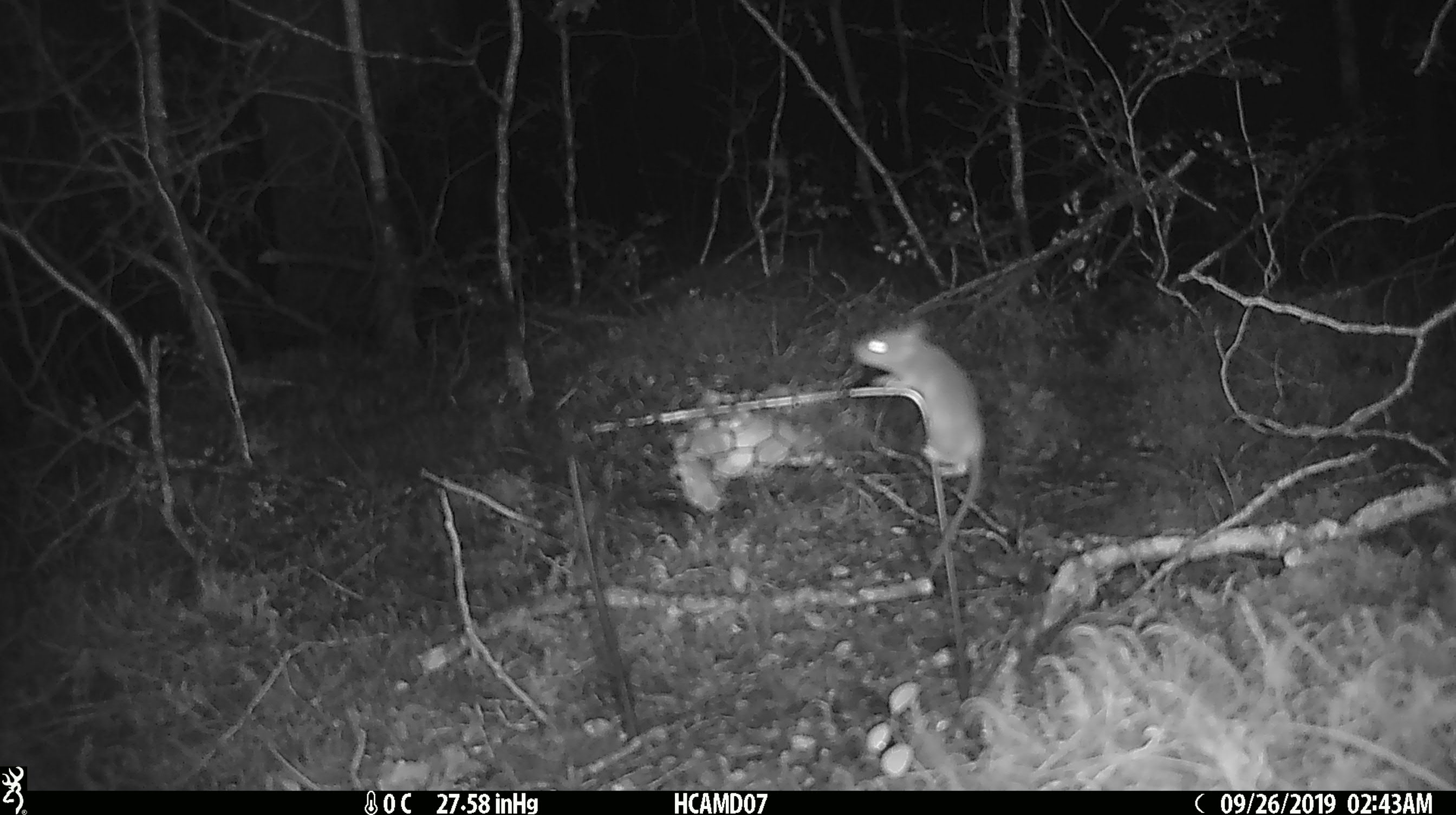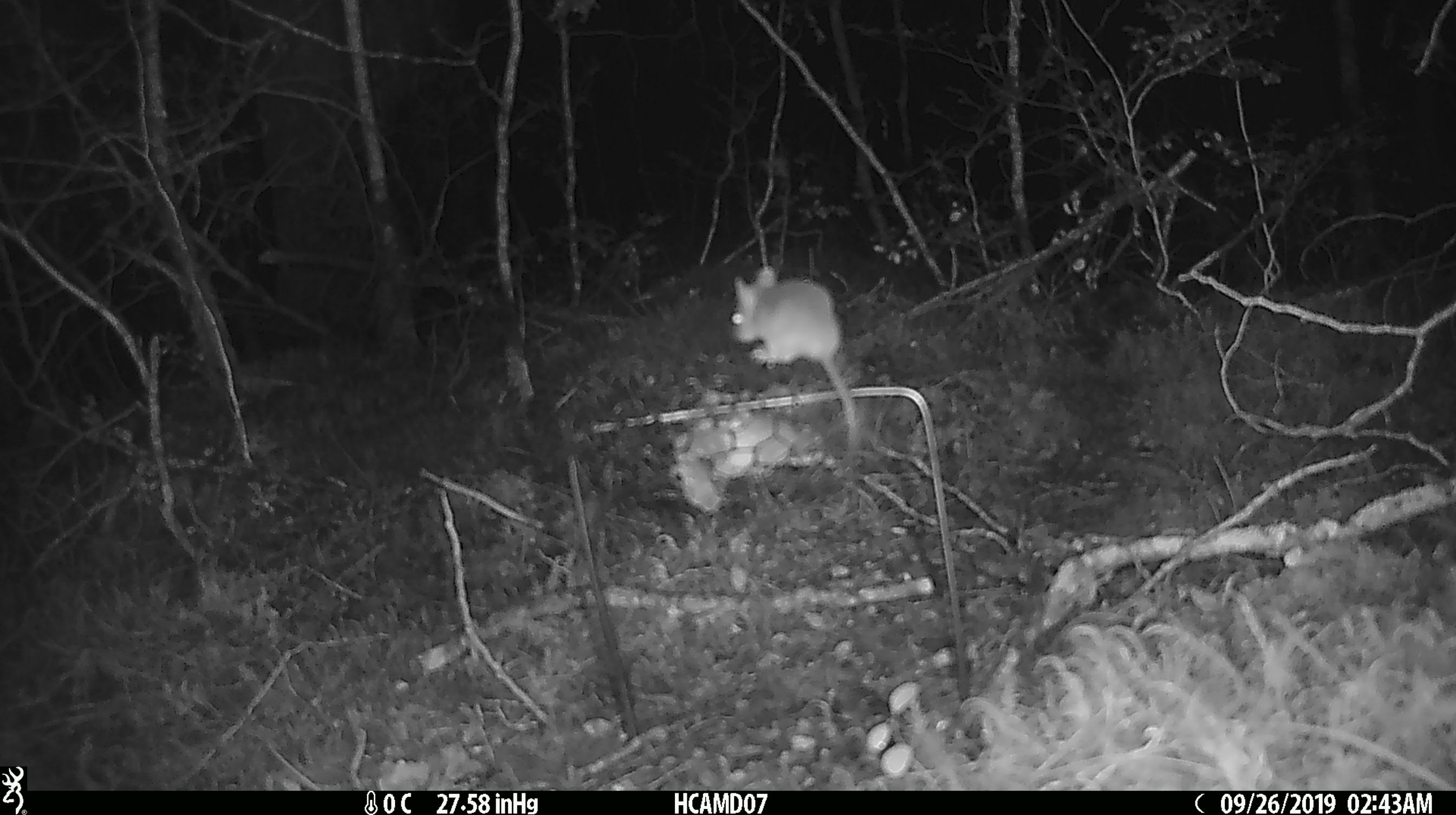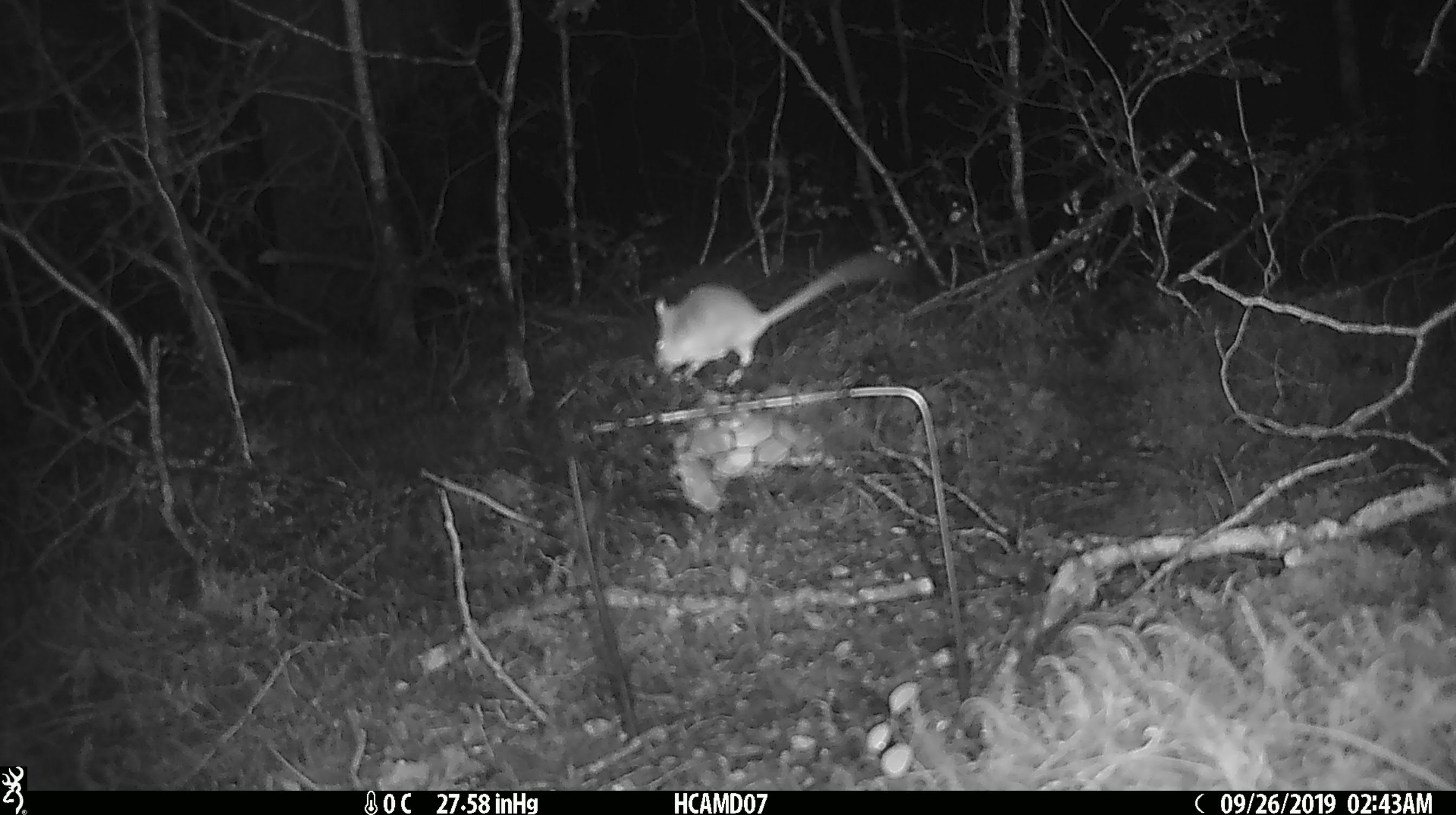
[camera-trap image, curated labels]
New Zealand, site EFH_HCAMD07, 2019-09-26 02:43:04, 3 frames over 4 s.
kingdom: Animalia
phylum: Chordata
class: Mammalia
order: Rodentia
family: Muridae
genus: Mus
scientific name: Mus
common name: mouse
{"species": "mouse (Mus)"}